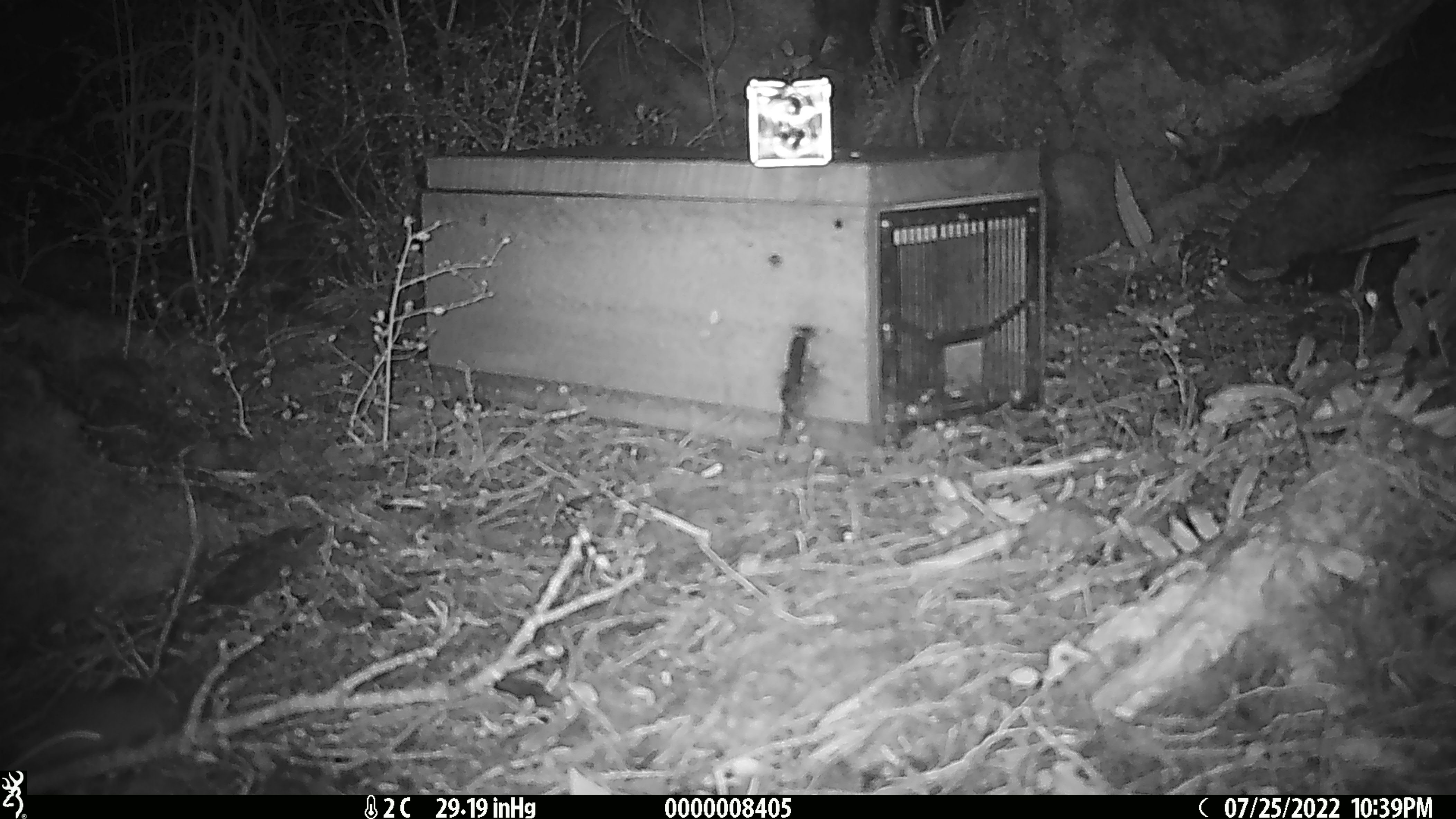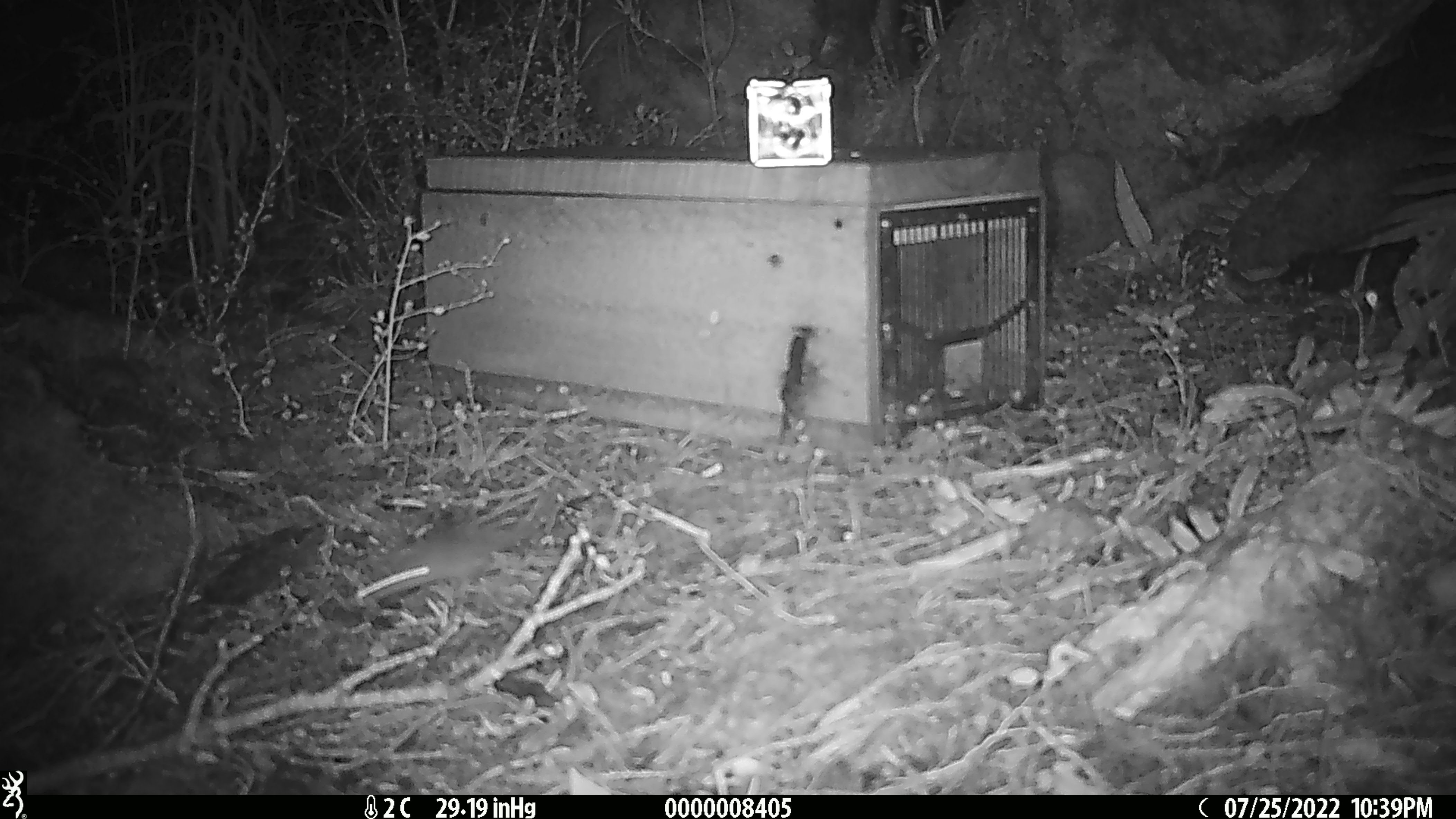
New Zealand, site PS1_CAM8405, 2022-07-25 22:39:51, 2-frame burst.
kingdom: Animalia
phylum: Chordata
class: Mammalia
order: Rodentia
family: Muridae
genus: Mus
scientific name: Mus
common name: mouse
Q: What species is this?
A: Mouse (Mus).